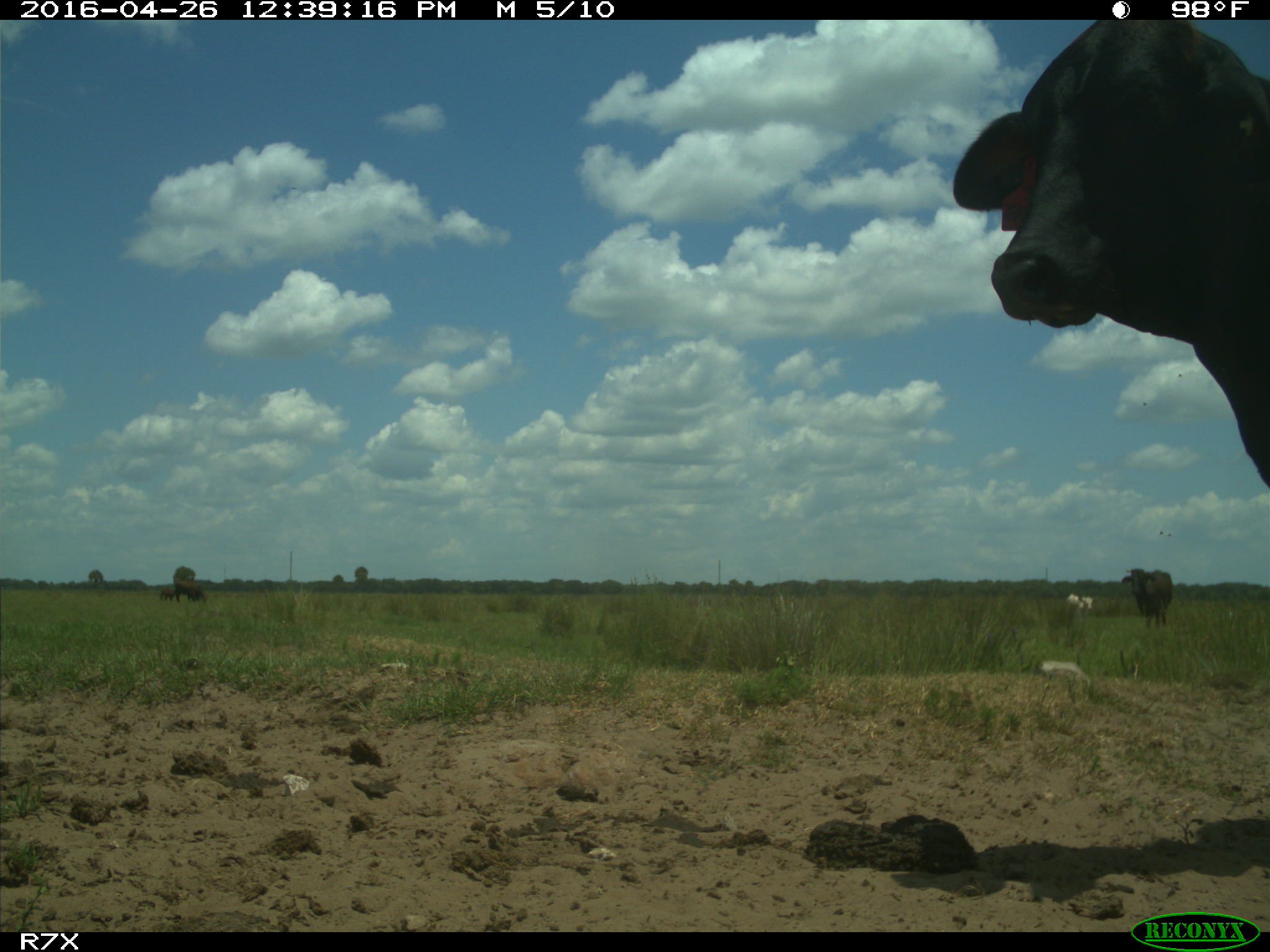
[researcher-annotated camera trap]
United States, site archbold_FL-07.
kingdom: Animalia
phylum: Chordata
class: Mammalia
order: Artiodactyla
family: Bovidae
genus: Bos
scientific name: Bos taurus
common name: domestic cow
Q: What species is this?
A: Bos taurus (domestic cow).